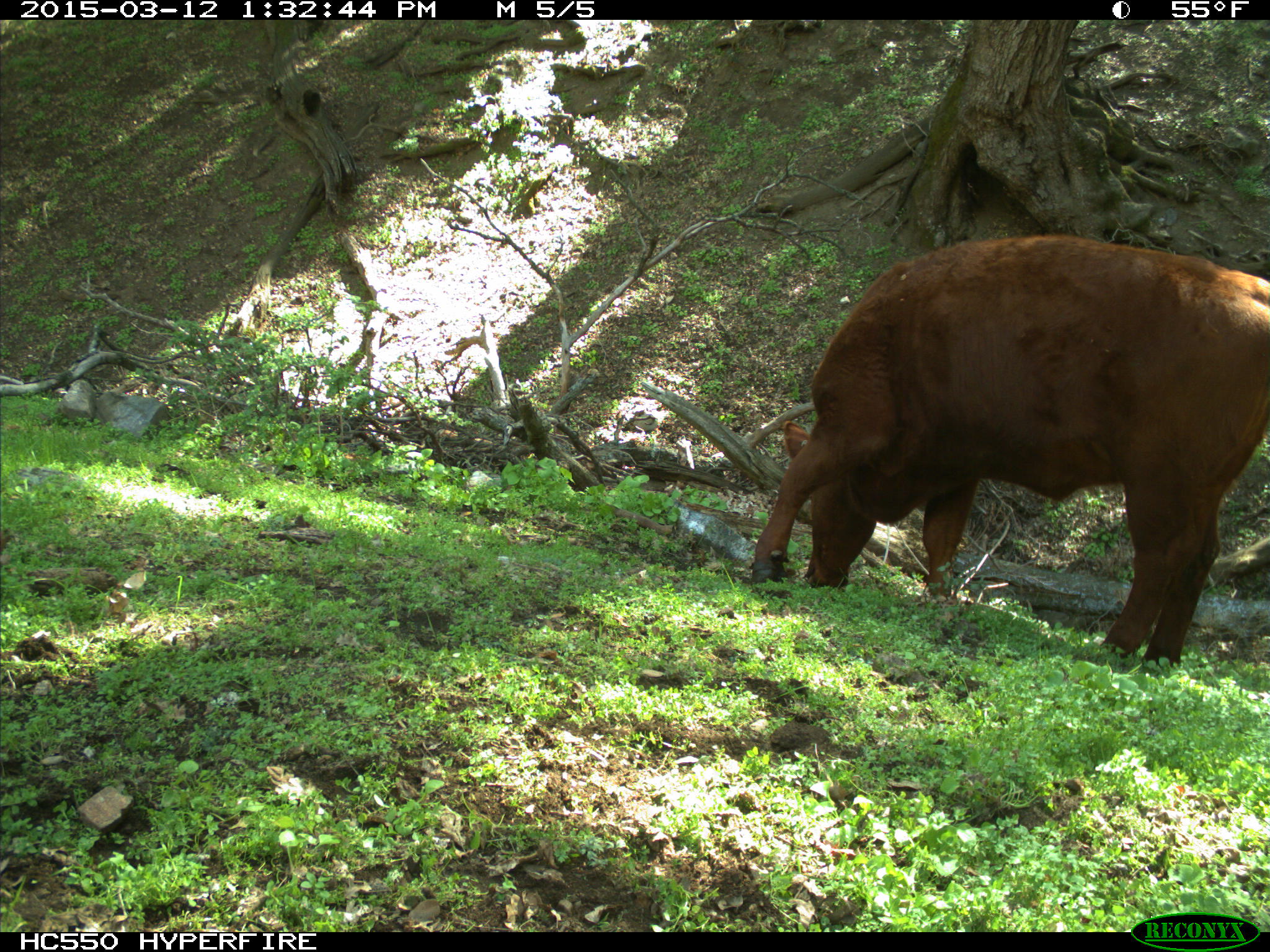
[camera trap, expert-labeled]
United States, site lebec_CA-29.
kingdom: Animalia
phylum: Chordata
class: Mammalia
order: Artiodactyla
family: Bovidae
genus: Bos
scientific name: Bos taurus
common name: domestic cow